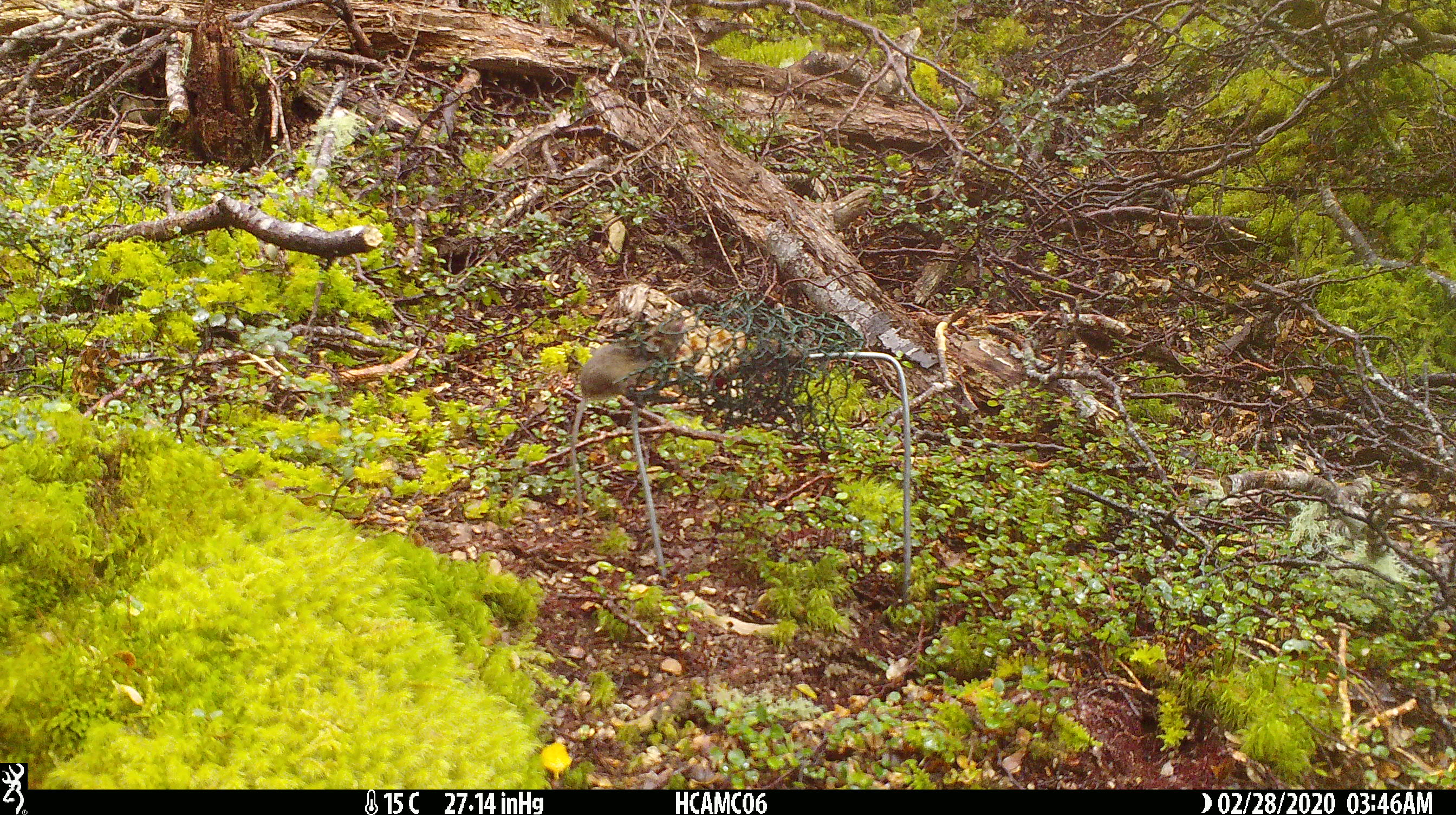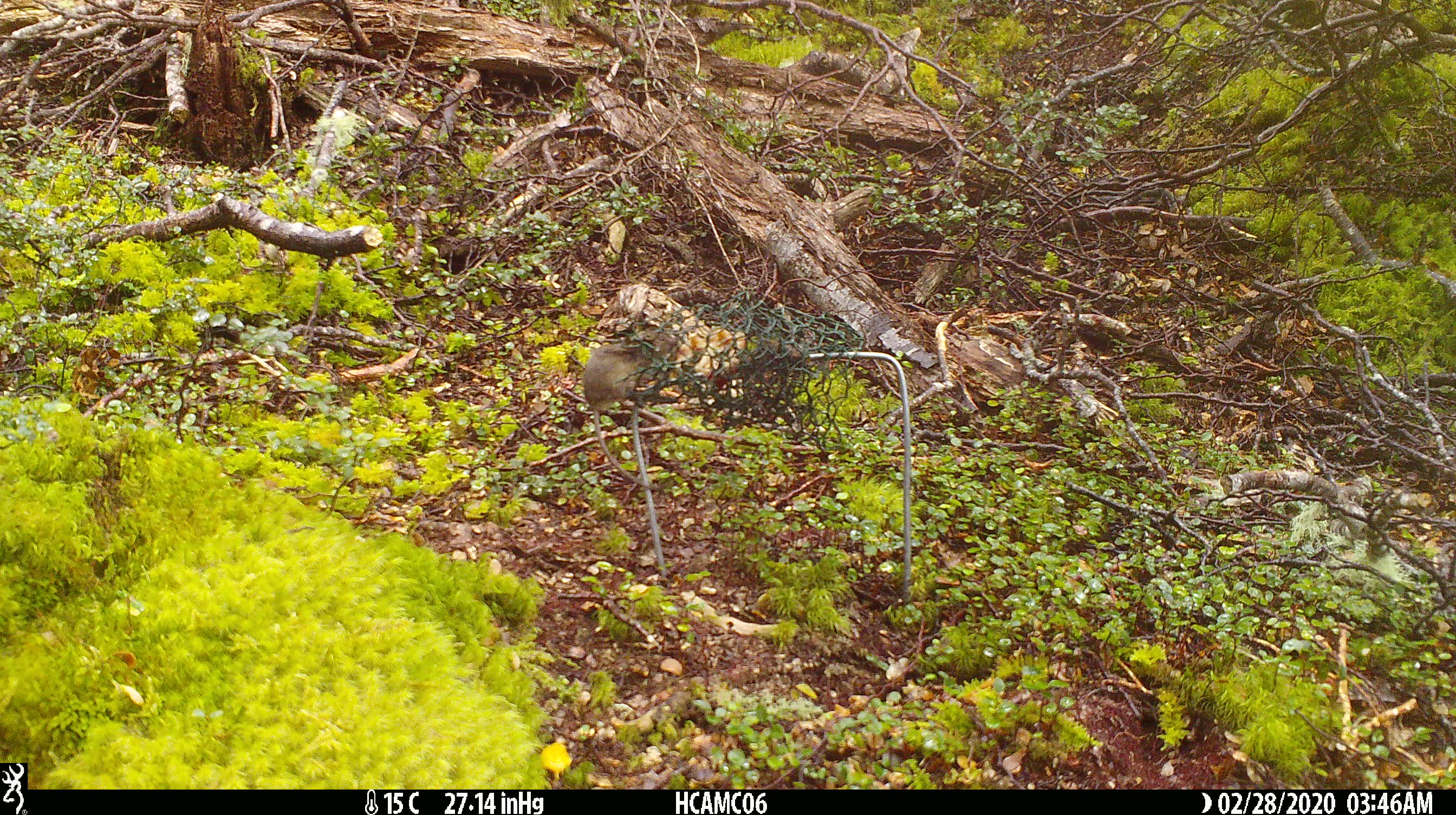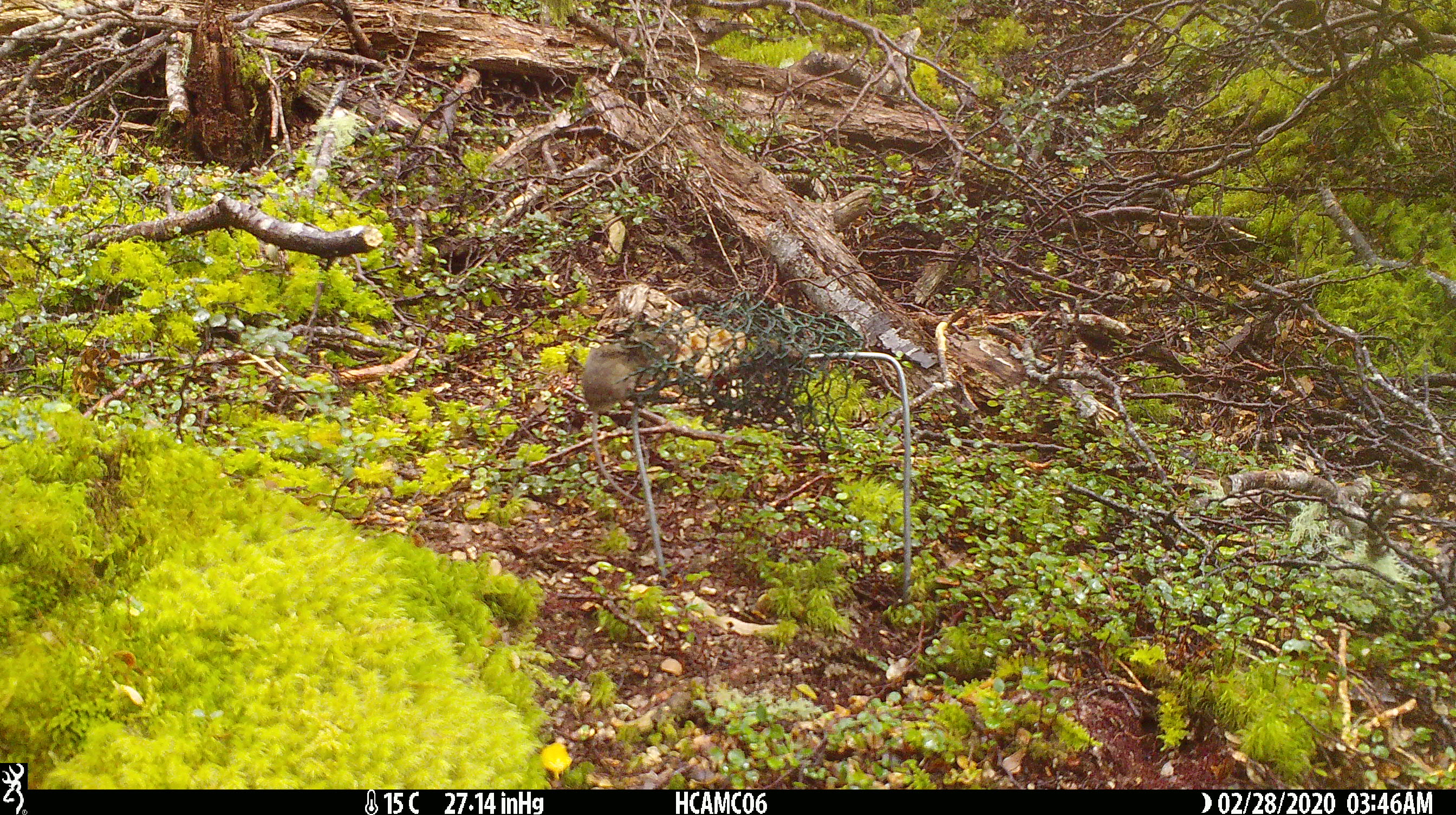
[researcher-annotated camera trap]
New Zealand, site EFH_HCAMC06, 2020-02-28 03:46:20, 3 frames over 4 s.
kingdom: Animalia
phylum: Chordata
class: Mammalia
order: Rodentia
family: Muridae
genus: Mus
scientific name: Mus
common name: mouse